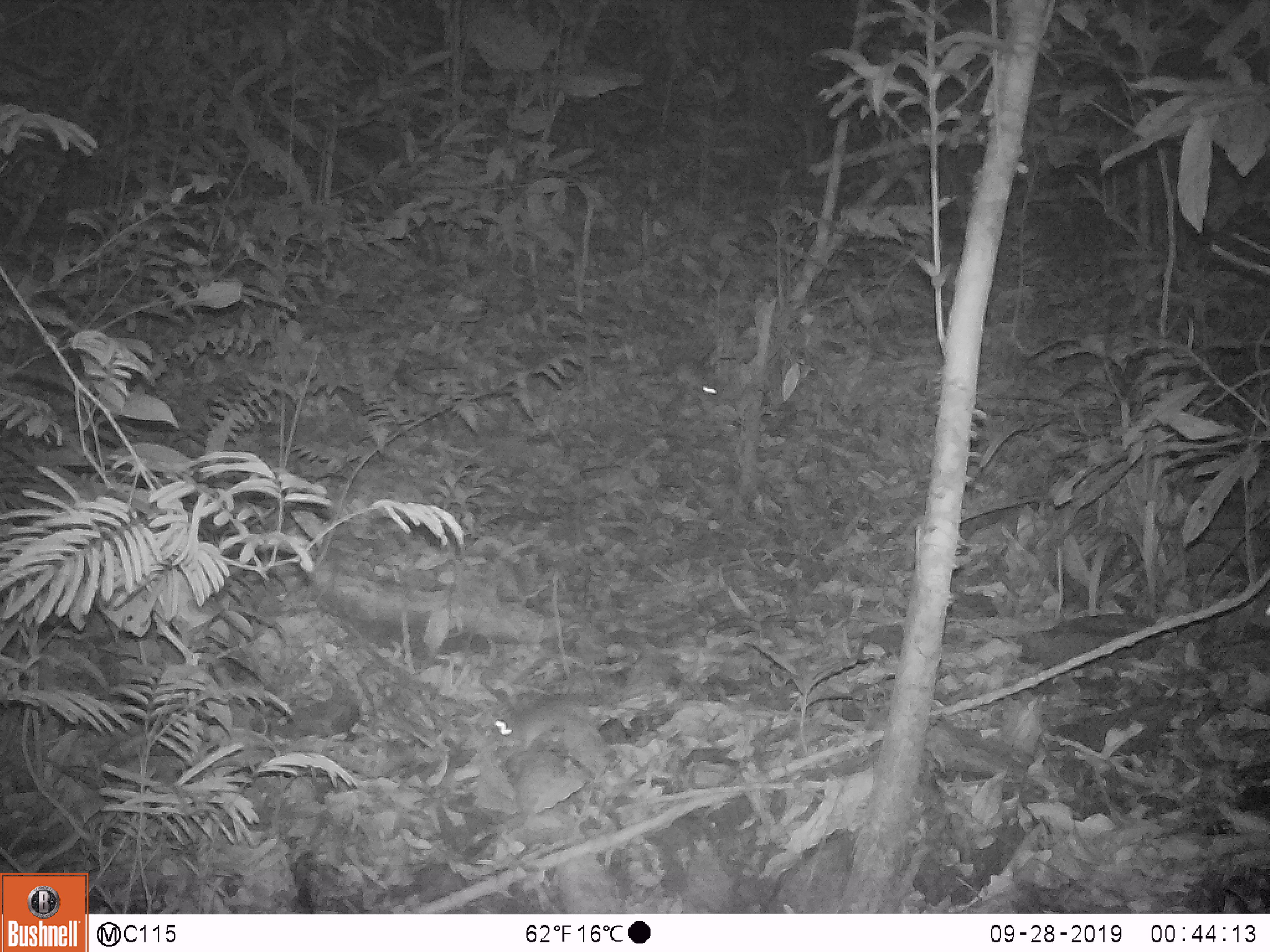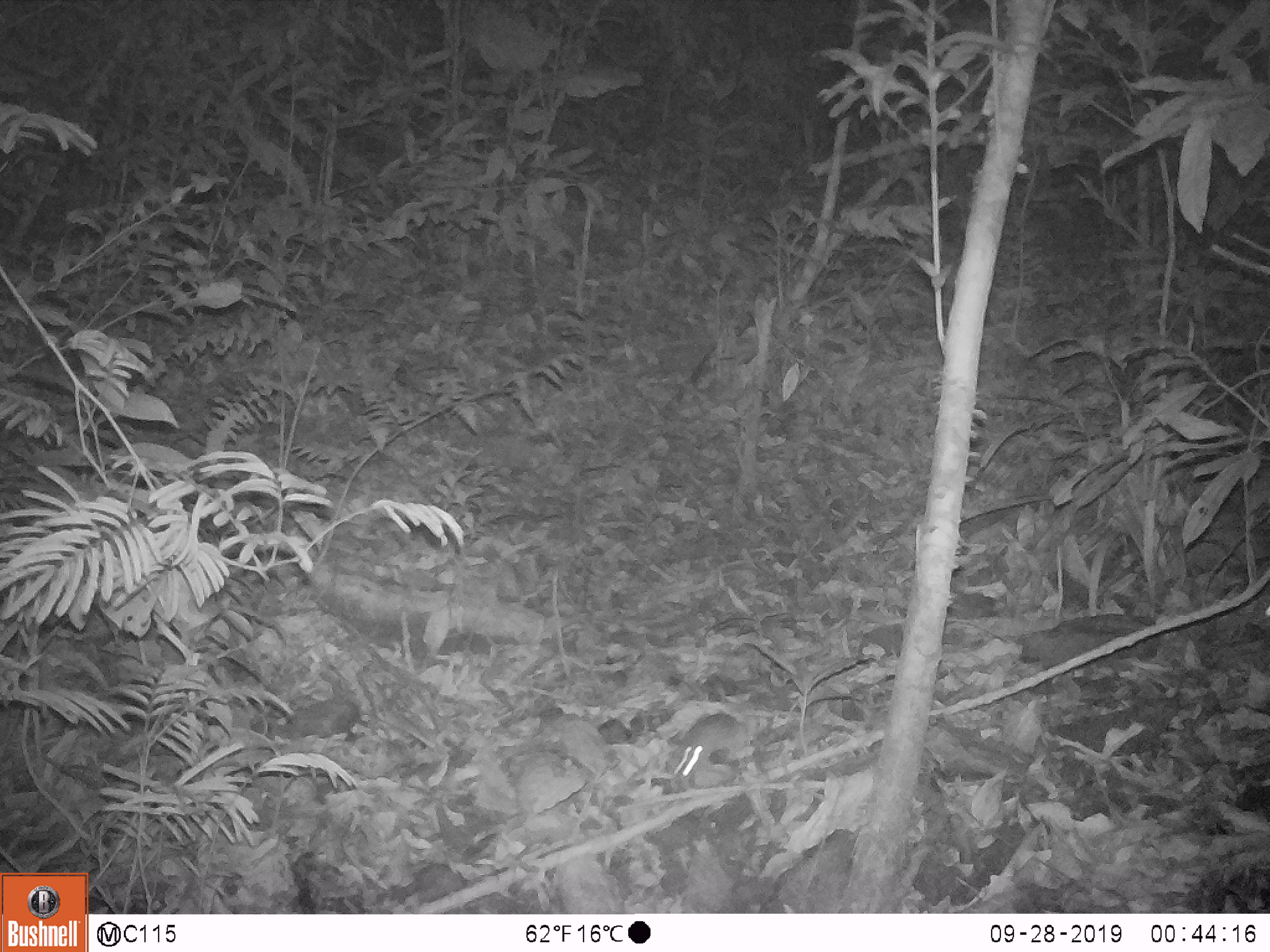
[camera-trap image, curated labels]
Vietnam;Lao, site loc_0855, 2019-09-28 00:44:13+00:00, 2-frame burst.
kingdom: Animalia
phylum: Chordata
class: Mammalia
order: Rodentia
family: Muridae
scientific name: Muridae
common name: old-world mice and rats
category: unidentified murid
Unidentified murid (old-world mice and rats) (Muridae). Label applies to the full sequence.